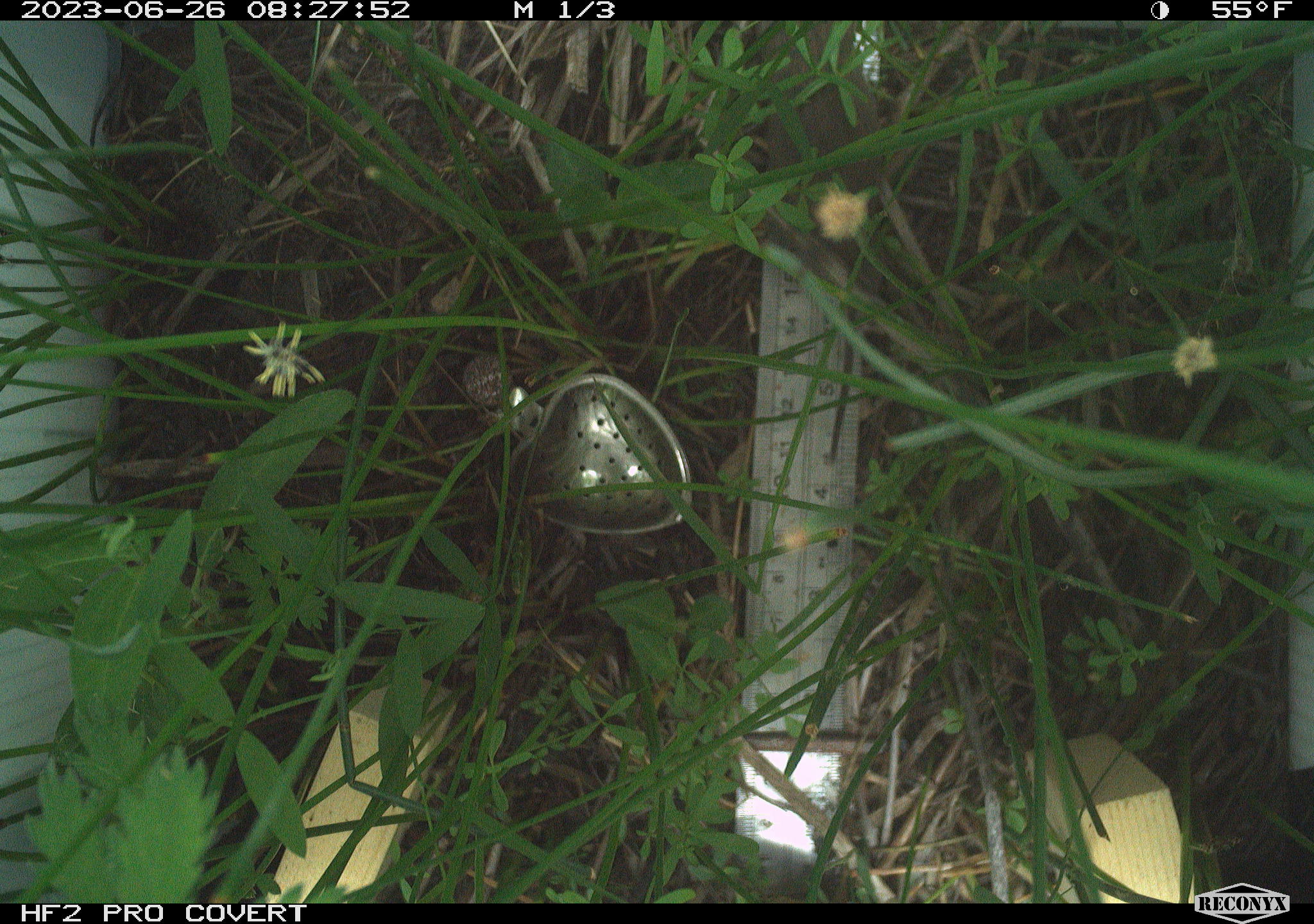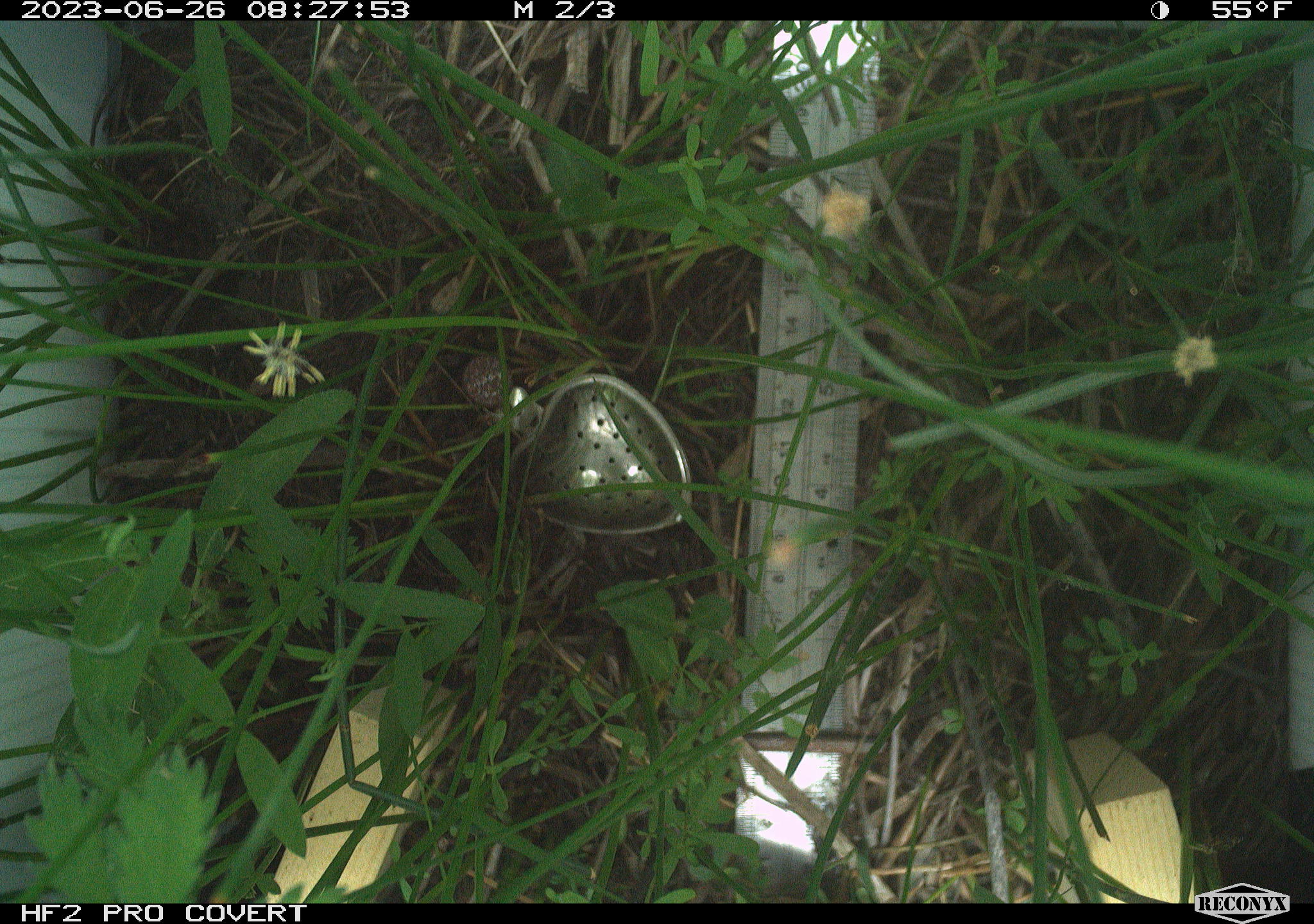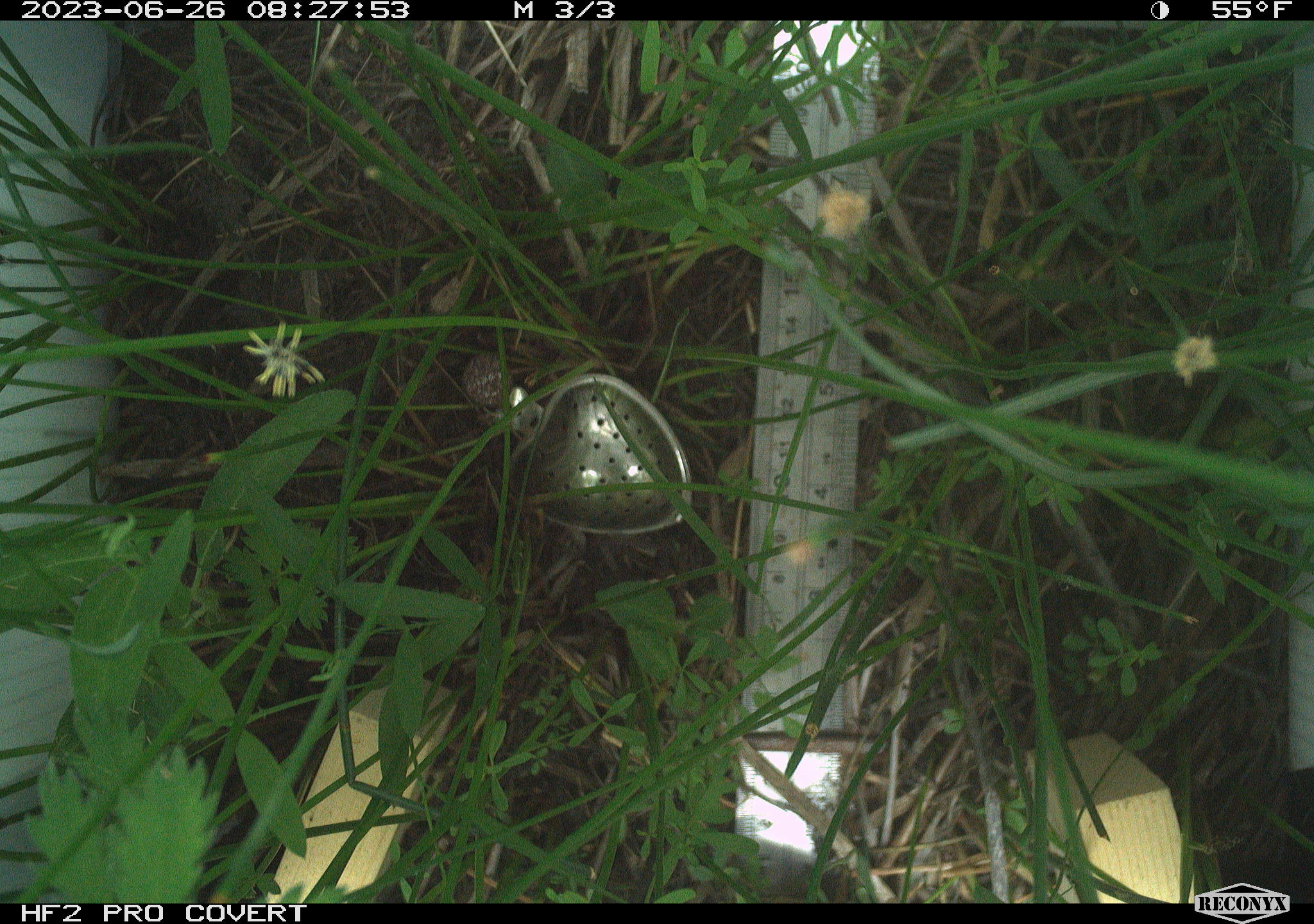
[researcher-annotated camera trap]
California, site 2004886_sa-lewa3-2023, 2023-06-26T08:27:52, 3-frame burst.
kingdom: Animalia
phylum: Chordata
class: Mammalia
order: Rodentia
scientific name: Rodentia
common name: rodent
Rodent (Rodentia).